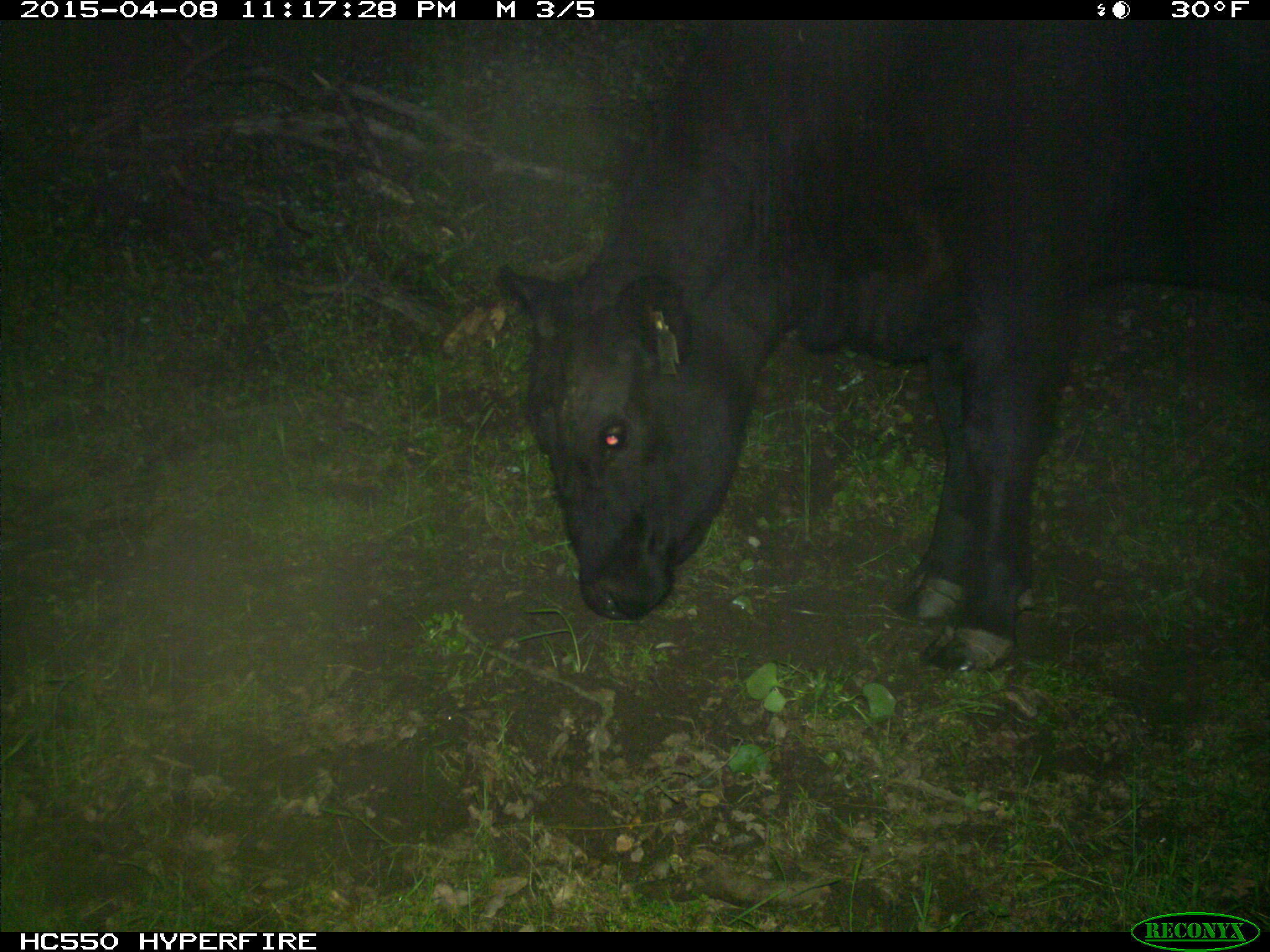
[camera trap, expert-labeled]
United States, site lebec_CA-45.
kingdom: Animalia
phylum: Chordata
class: Mammalia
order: Artiodactyla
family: Bovidae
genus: Bos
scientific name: Bos taurus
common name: domestic cow